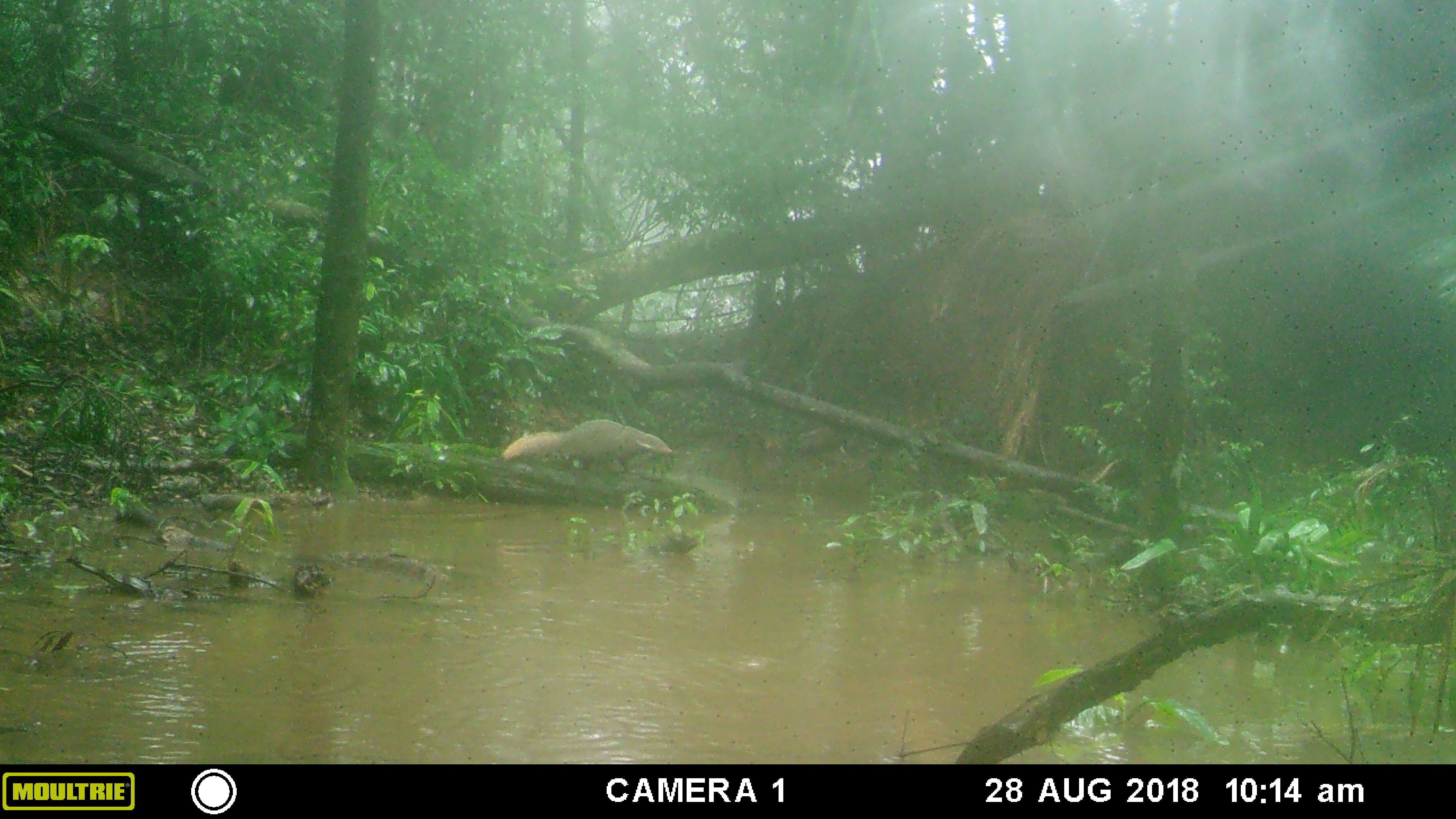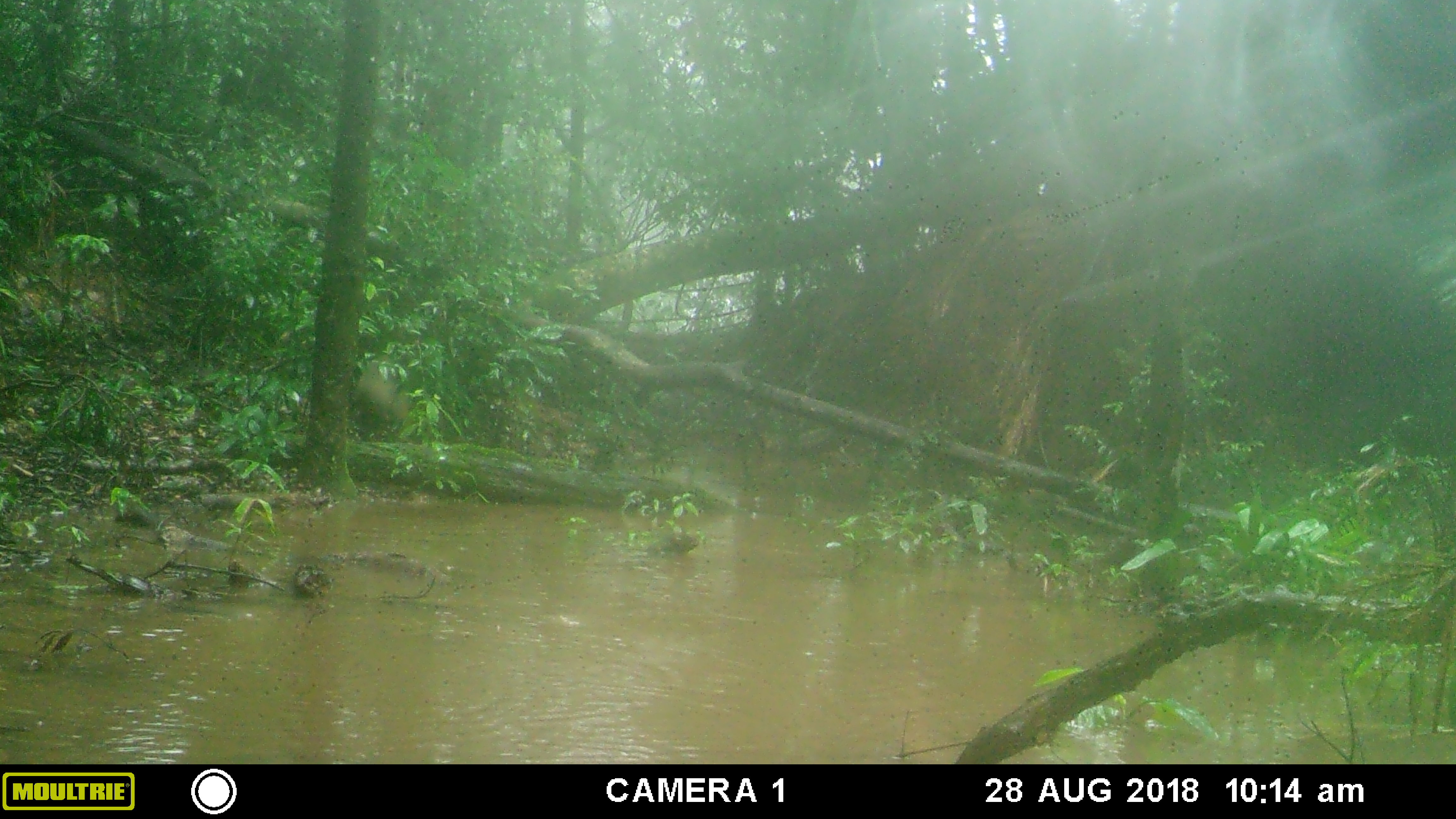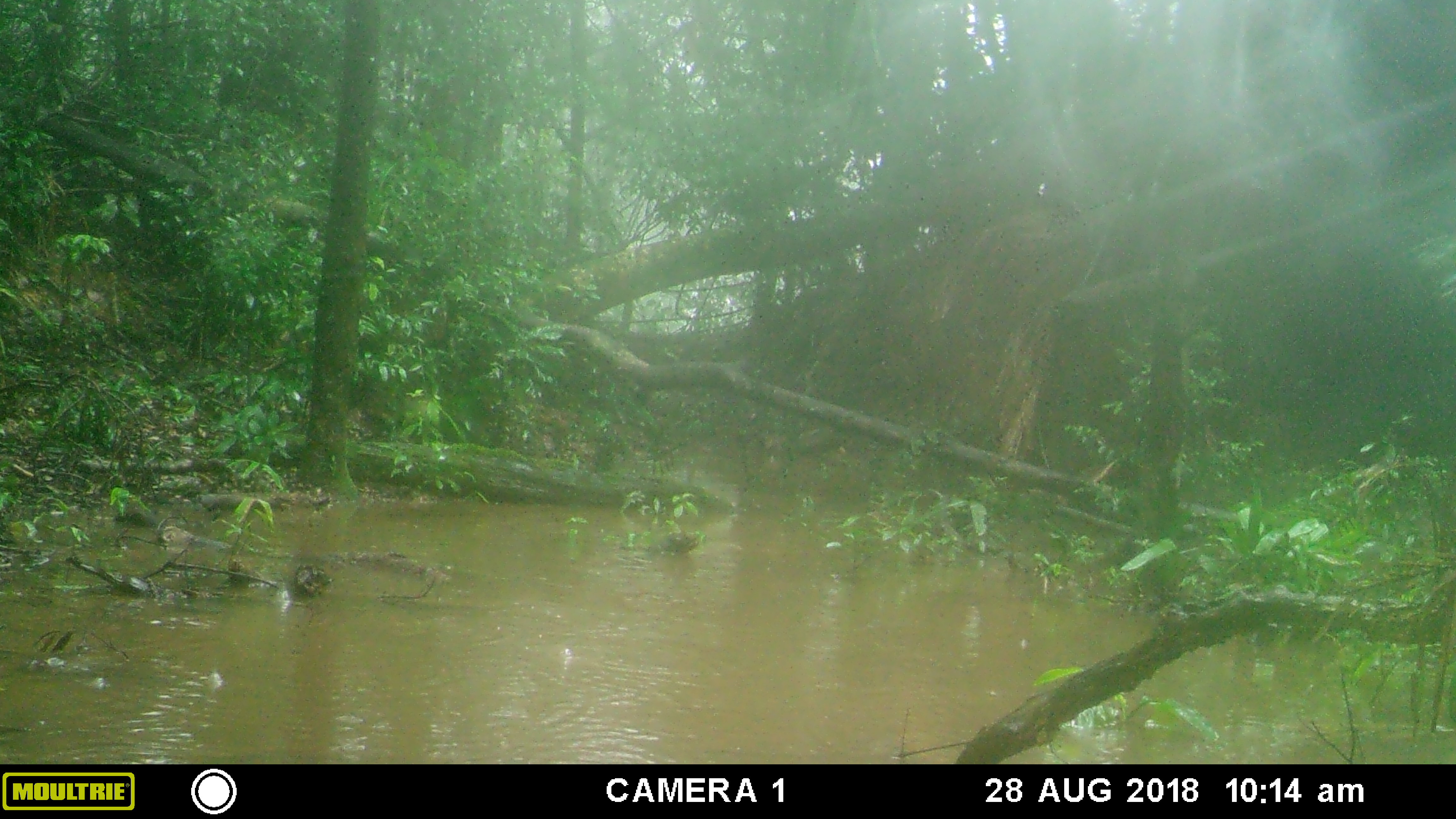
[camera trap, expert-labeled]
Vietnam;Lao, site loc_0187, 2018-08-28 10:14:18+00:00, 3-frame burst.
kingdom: Animalia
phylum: Chordata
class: Mammalia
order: Carnivora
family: Herpestidae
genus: Urva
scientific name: Urva urva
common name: crab-eating mongoose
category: crab eating mongoose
Crab eating mongoose (crab-eating mongoose) (Urva urva). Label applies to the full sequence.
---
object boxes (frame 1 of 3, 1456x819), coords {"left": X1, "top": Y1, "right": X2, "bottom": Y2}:
crab eating mongoose: {"left": 501, "top": 418, "right": 671, "bottom": 472}